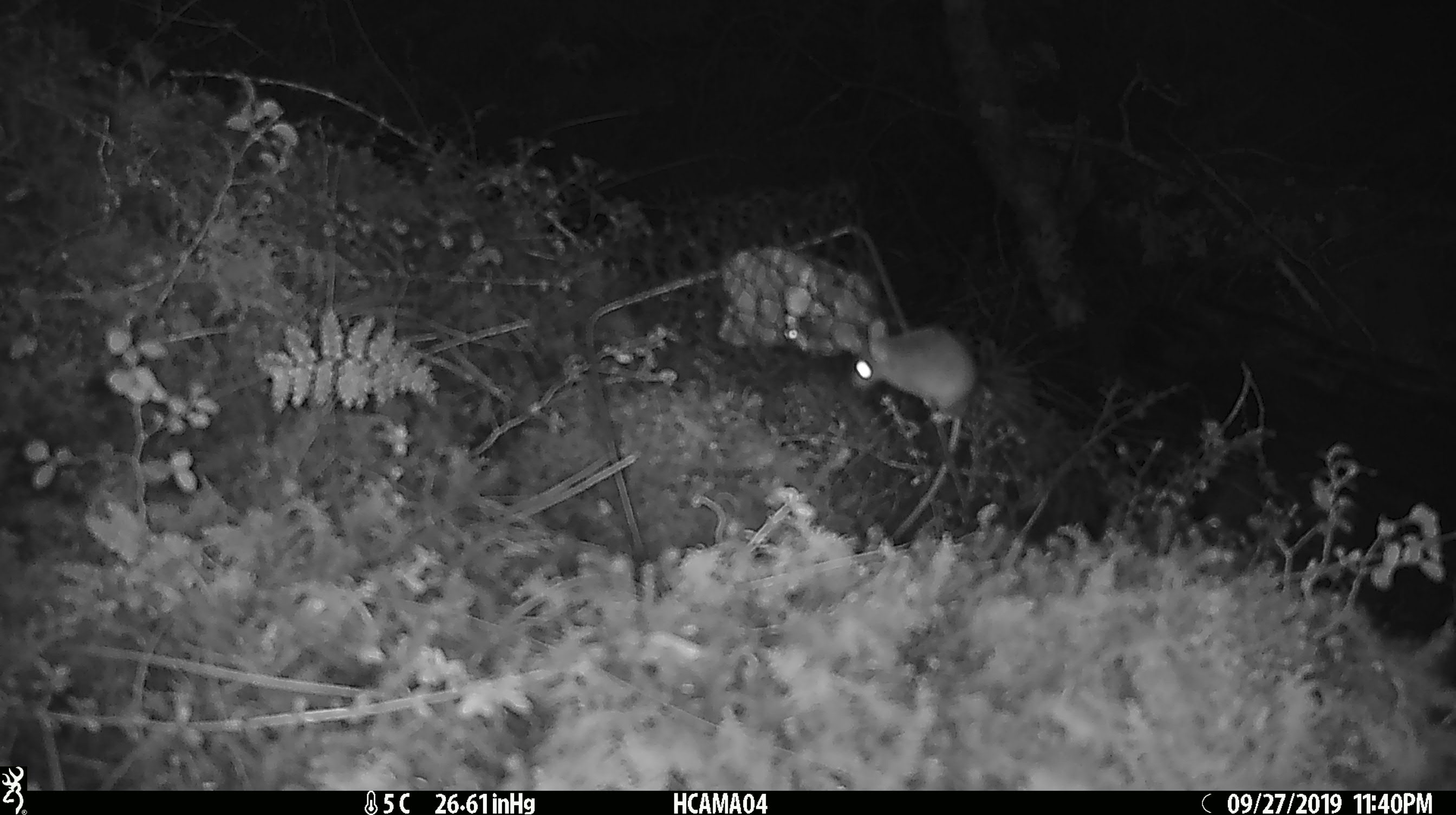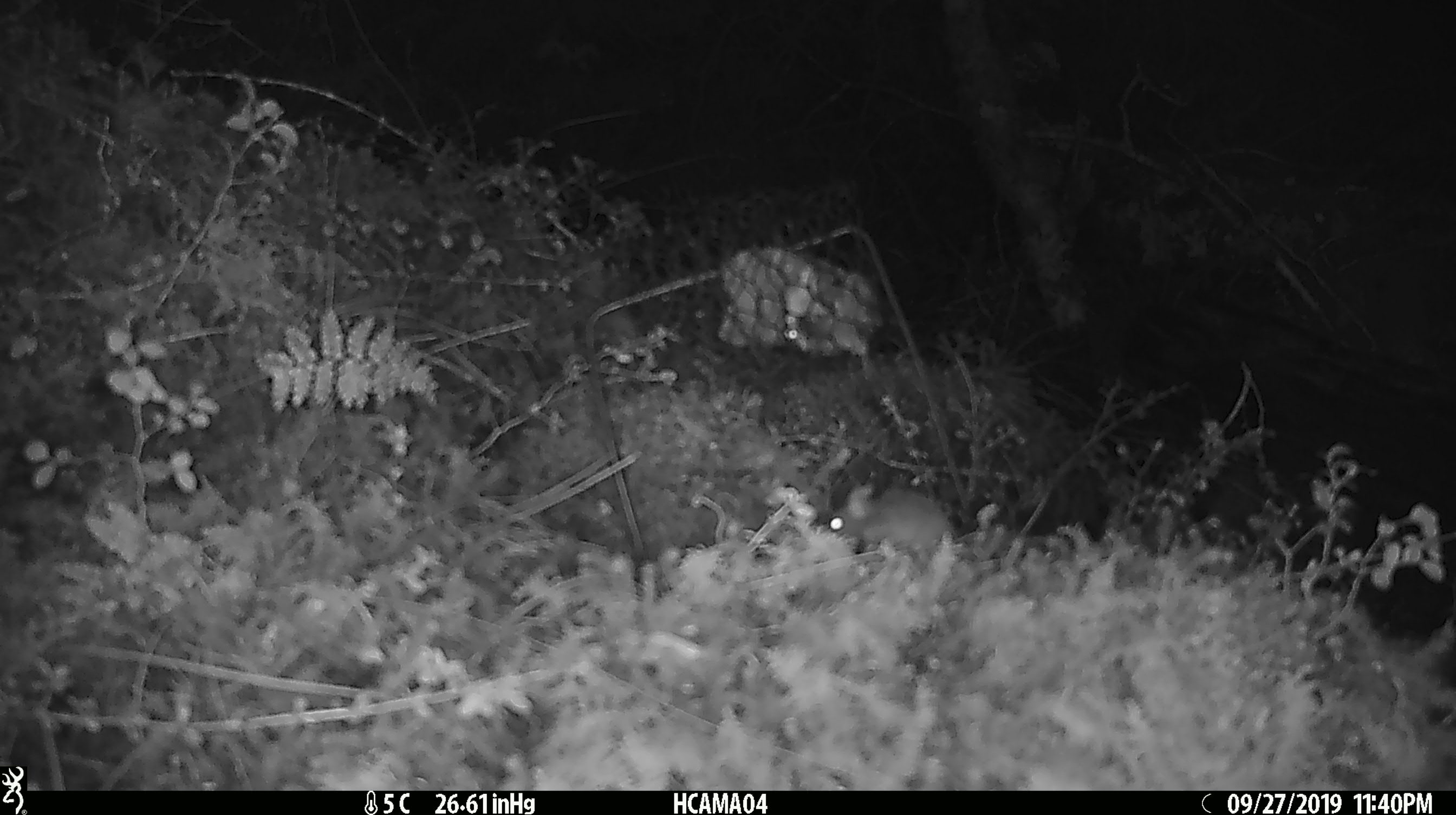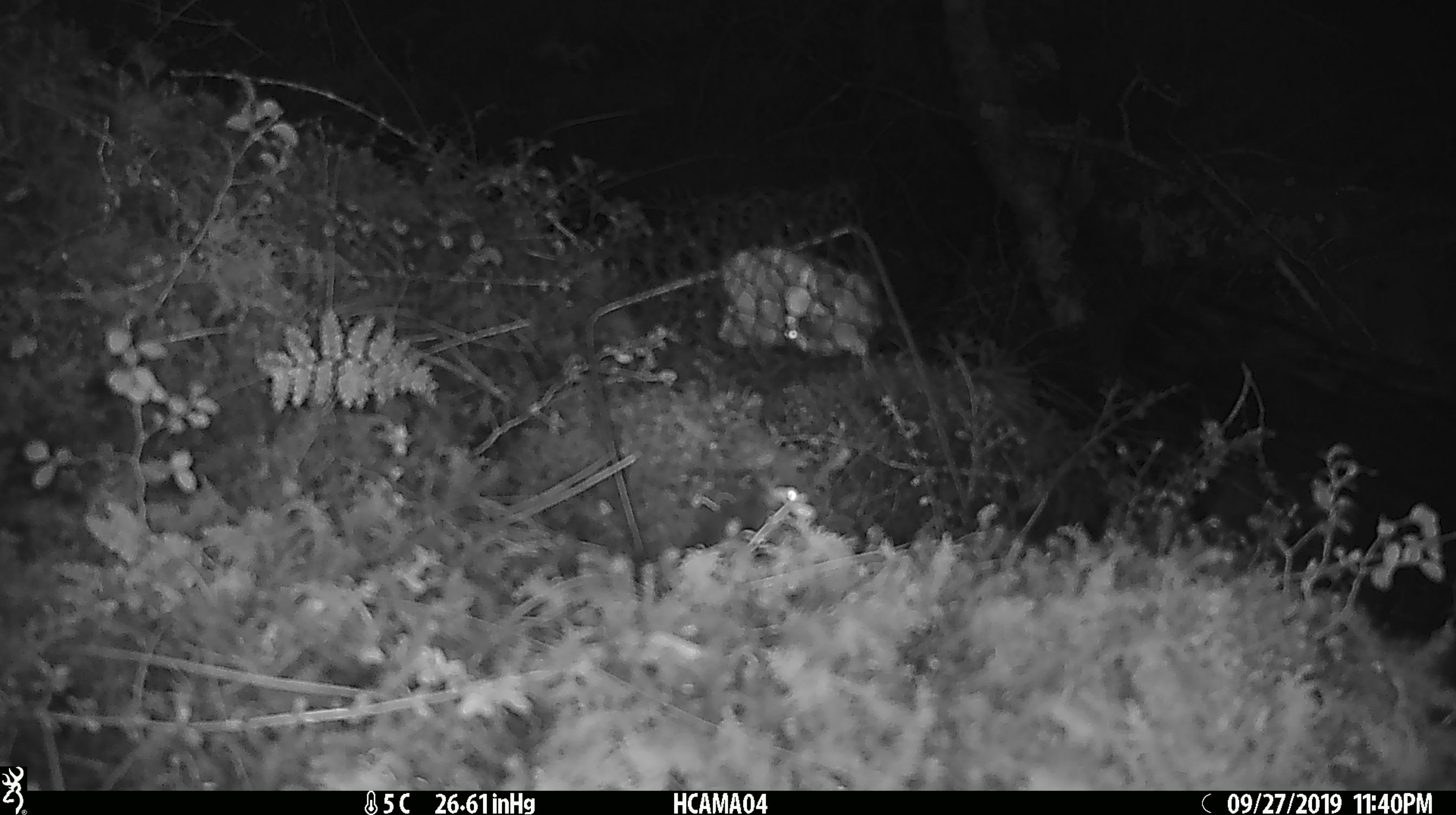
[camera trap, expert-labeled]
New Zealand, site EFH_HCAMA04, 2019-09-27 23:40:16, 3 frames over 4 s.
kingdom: Animalia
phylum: Chordata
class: Mammalia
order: Rodentia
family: Muridae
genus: Mus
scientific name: Mus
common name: mouse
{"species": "mouse (Mus)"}